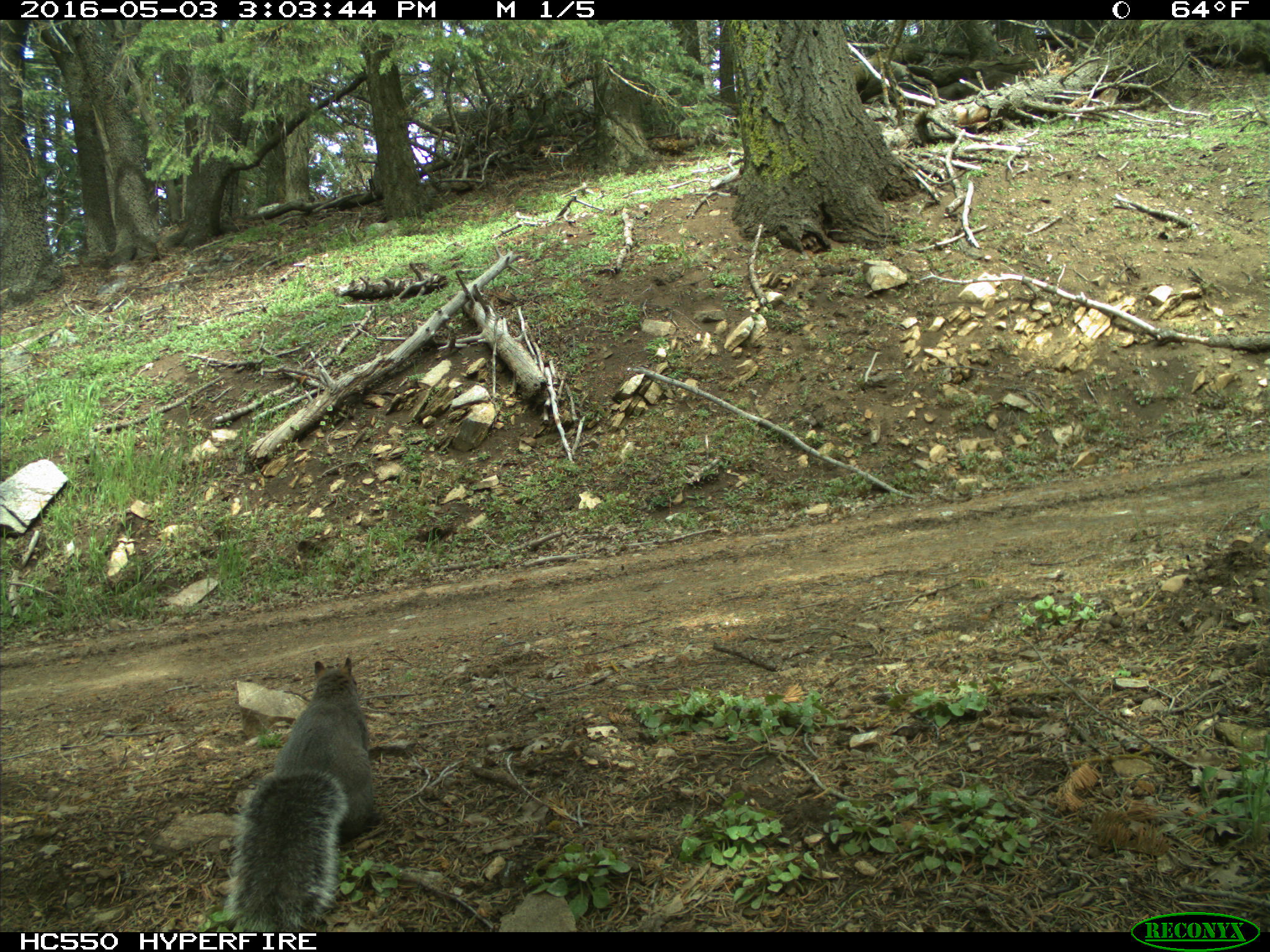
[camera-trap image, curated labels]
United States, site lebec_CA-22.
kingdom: Animalia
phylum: Chordata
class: Mammalia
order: Rodentia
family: Sciuridae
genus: Sciurus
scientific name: Sciurus carolinensis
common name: eastern gray squirrel